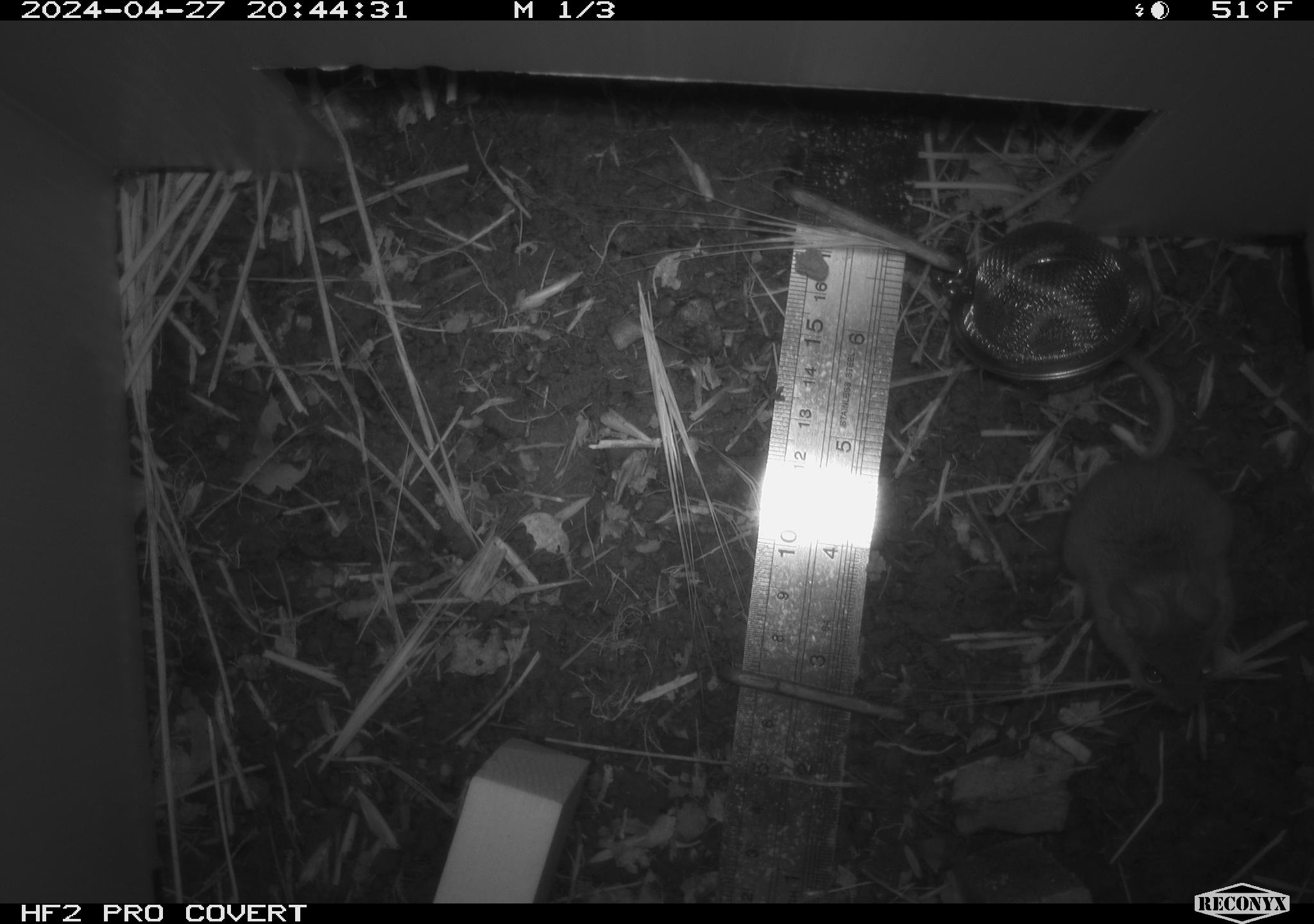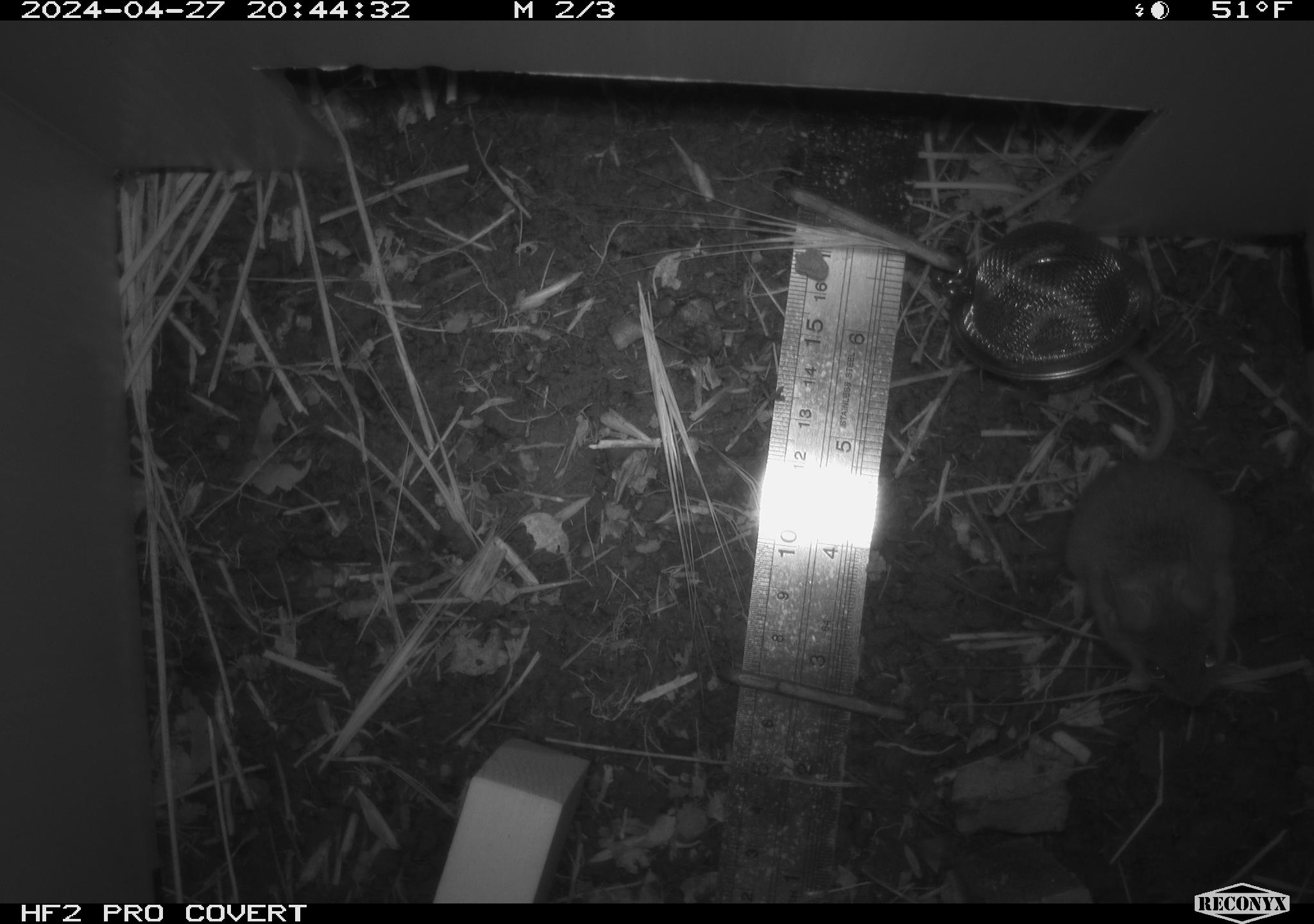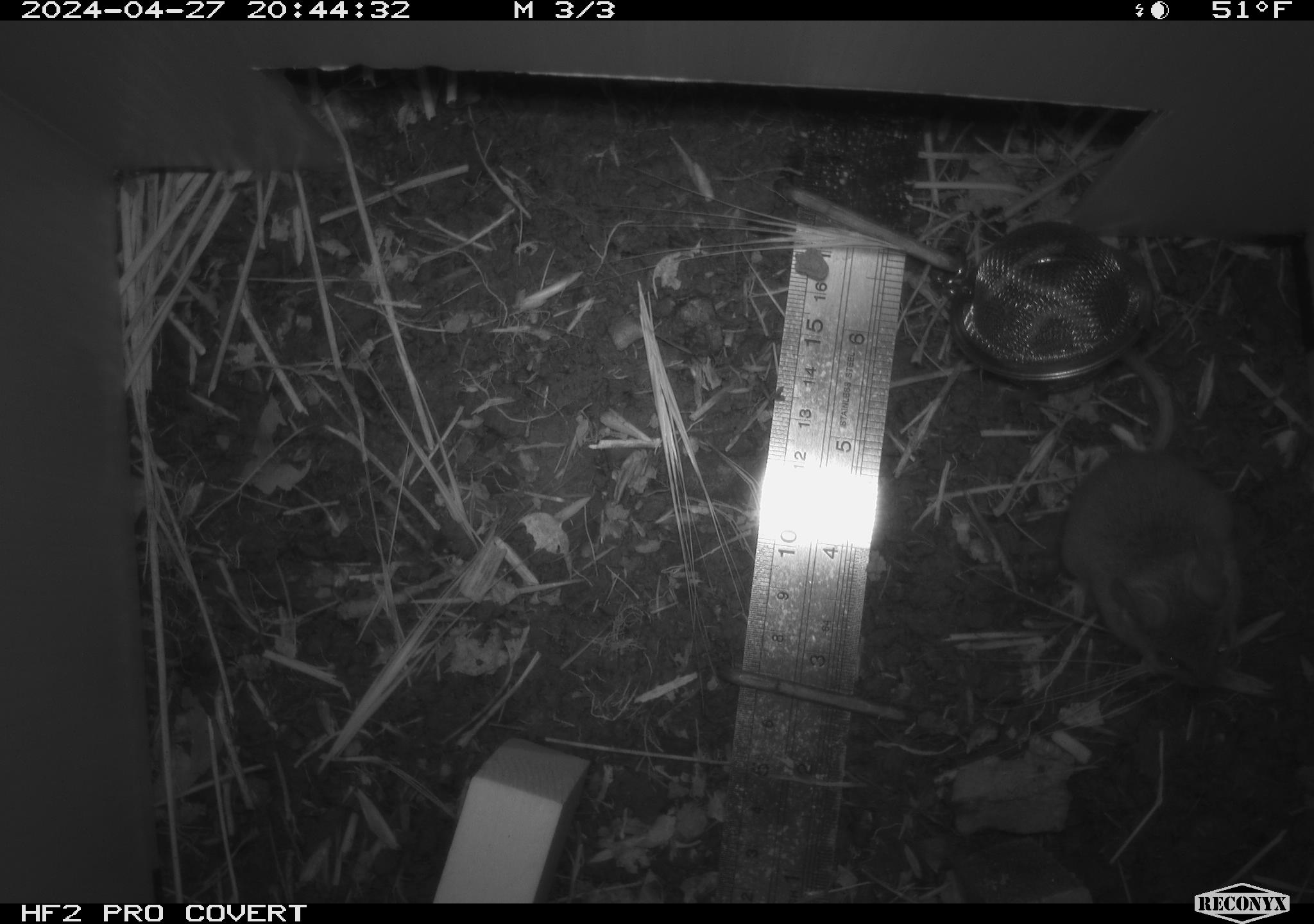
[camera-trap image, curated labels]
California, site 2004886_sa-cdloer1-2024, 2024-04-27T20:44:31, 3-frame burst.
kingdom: Animalia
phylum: Chordata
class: Mammalia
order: Rodentia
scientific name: Rodentia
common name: mouse species